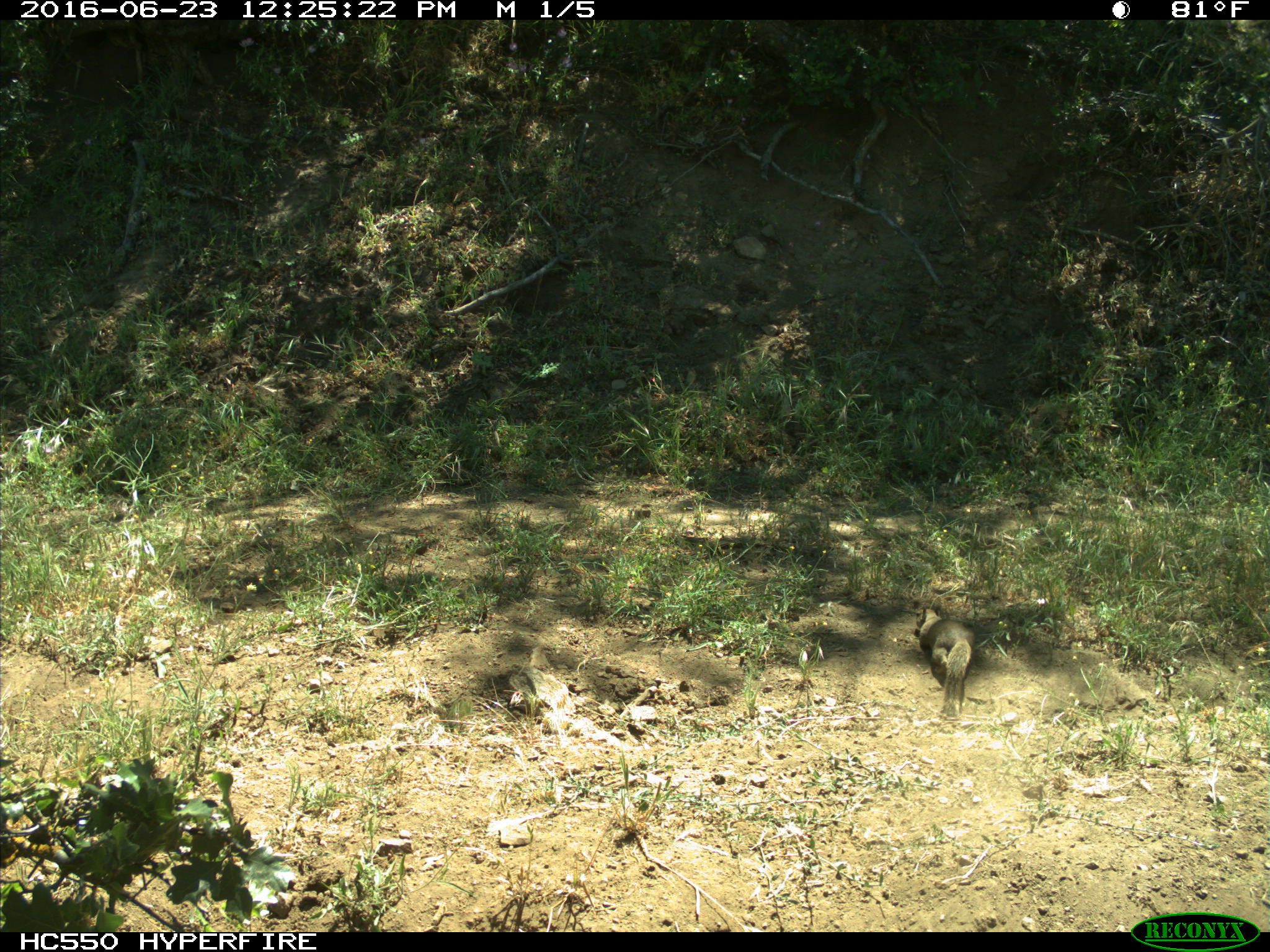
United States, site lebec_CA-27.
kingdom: Animalia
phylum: Chordata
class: Mammalia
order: Rodentia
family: Sciuridae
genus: Otospermophilus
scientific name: Otospermophilus beecheyi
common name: california ground squirrel